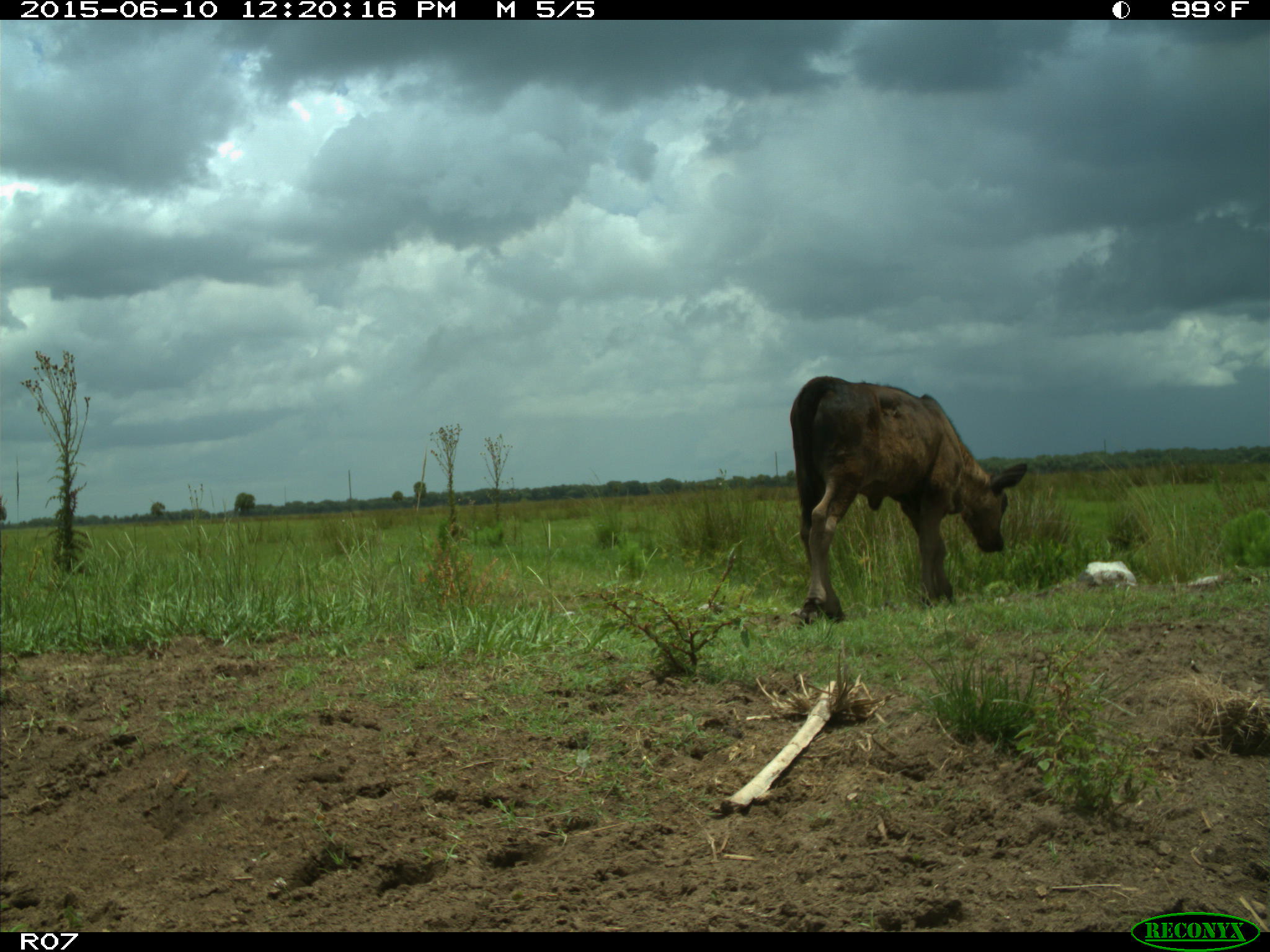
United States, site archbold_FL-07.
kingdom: Animalia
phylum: Chordata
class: Mammalia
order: Artiodactyla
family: Bovidae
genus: Bos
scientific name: Bos taurus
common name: domestic cow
Bos taurus (domestic cow).